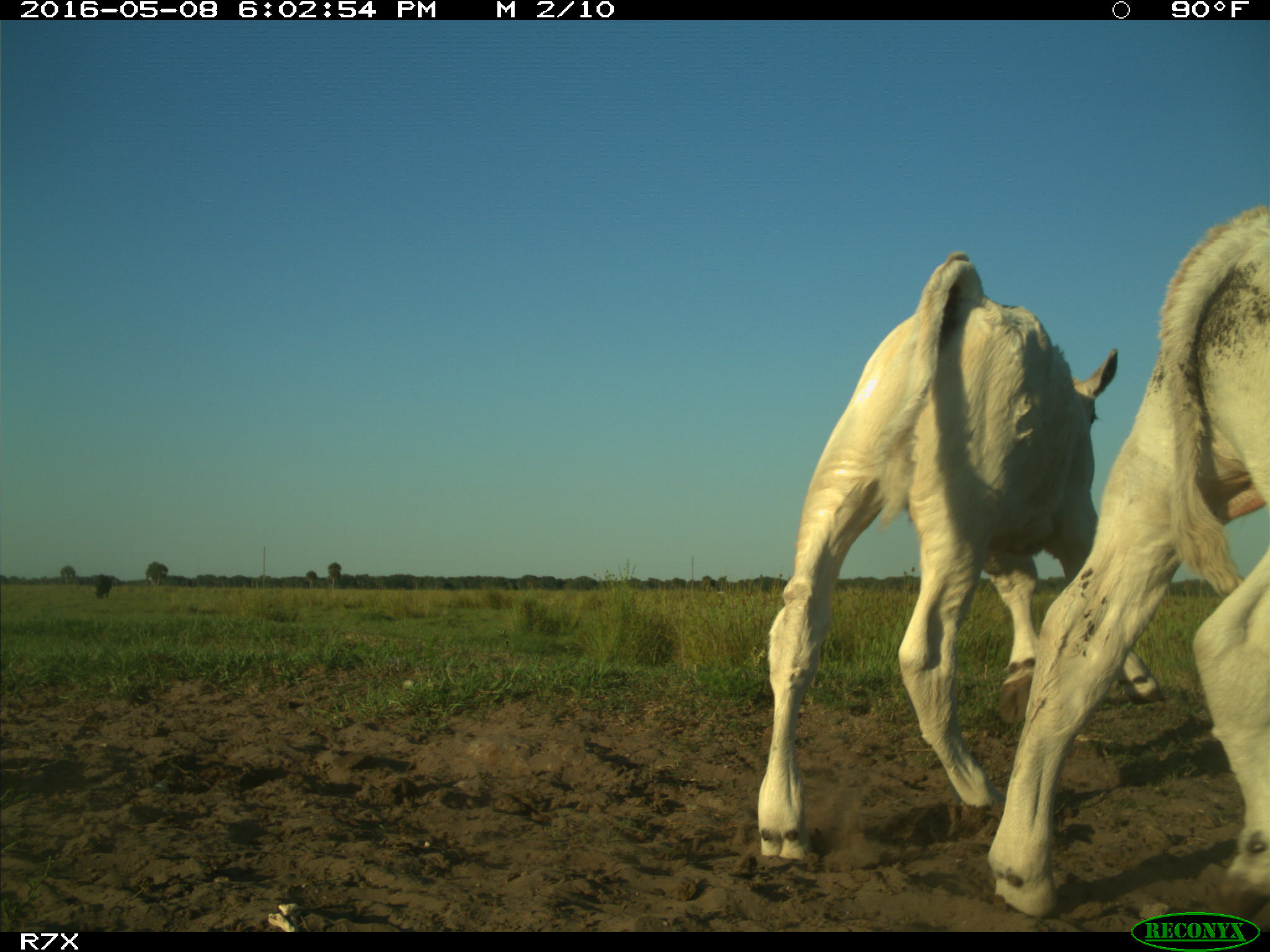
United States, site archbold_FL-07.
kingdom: Animalia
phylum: Chordata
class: Mammalia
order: Artiodactyla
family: Bovidae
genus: Bos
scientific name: Bos taurus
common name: domestic cow